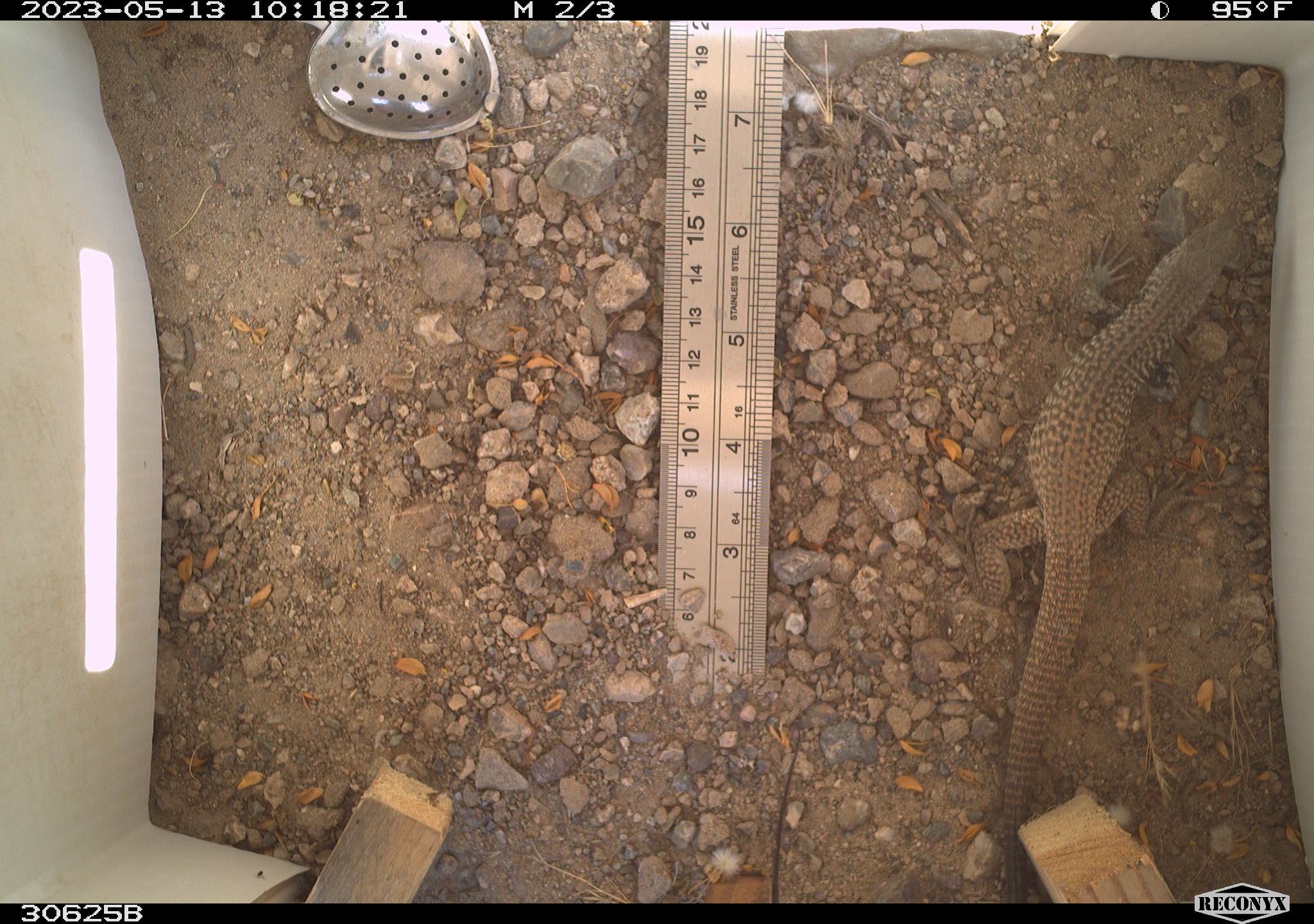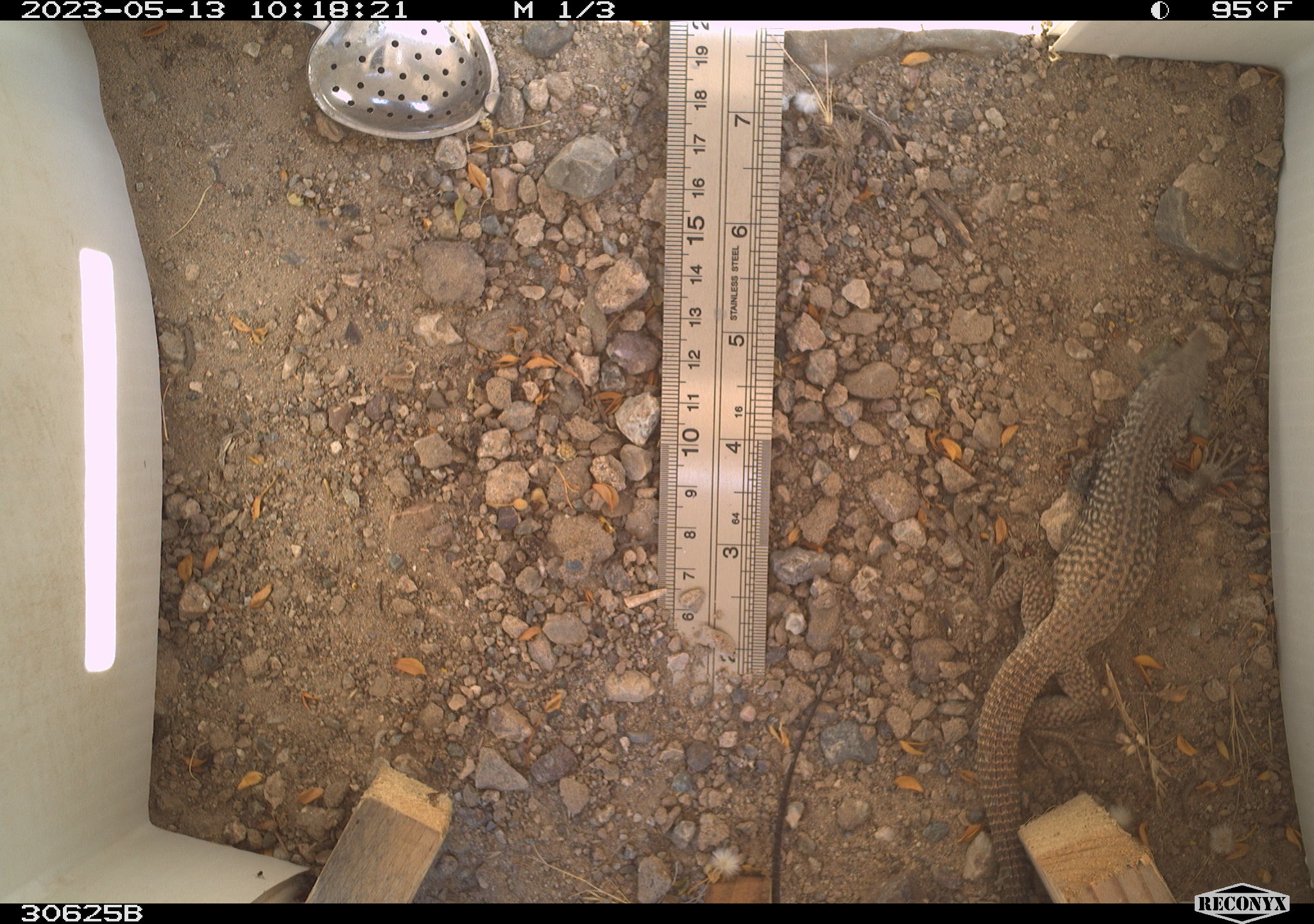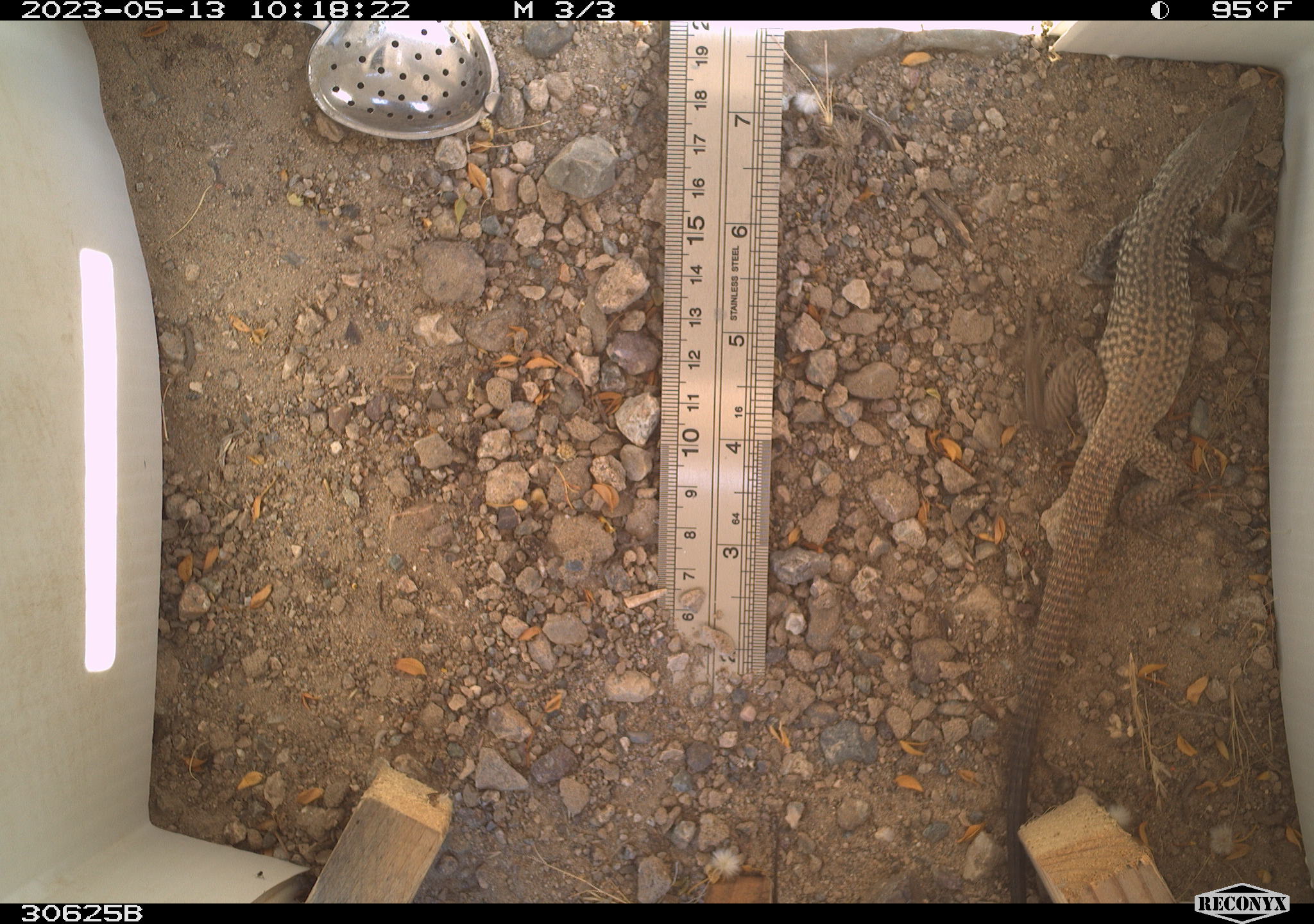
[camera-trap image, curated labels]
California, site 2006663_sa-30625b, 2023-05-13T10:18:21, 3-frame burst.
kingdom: Animalia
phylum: Chordata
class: Reptilia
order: Squamata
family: Teiidae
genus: Aspidoscelis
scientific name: Aspidoscelis tigris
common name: western whiptail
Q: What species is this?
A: Western whiptail (Aspidoscelis tigris).